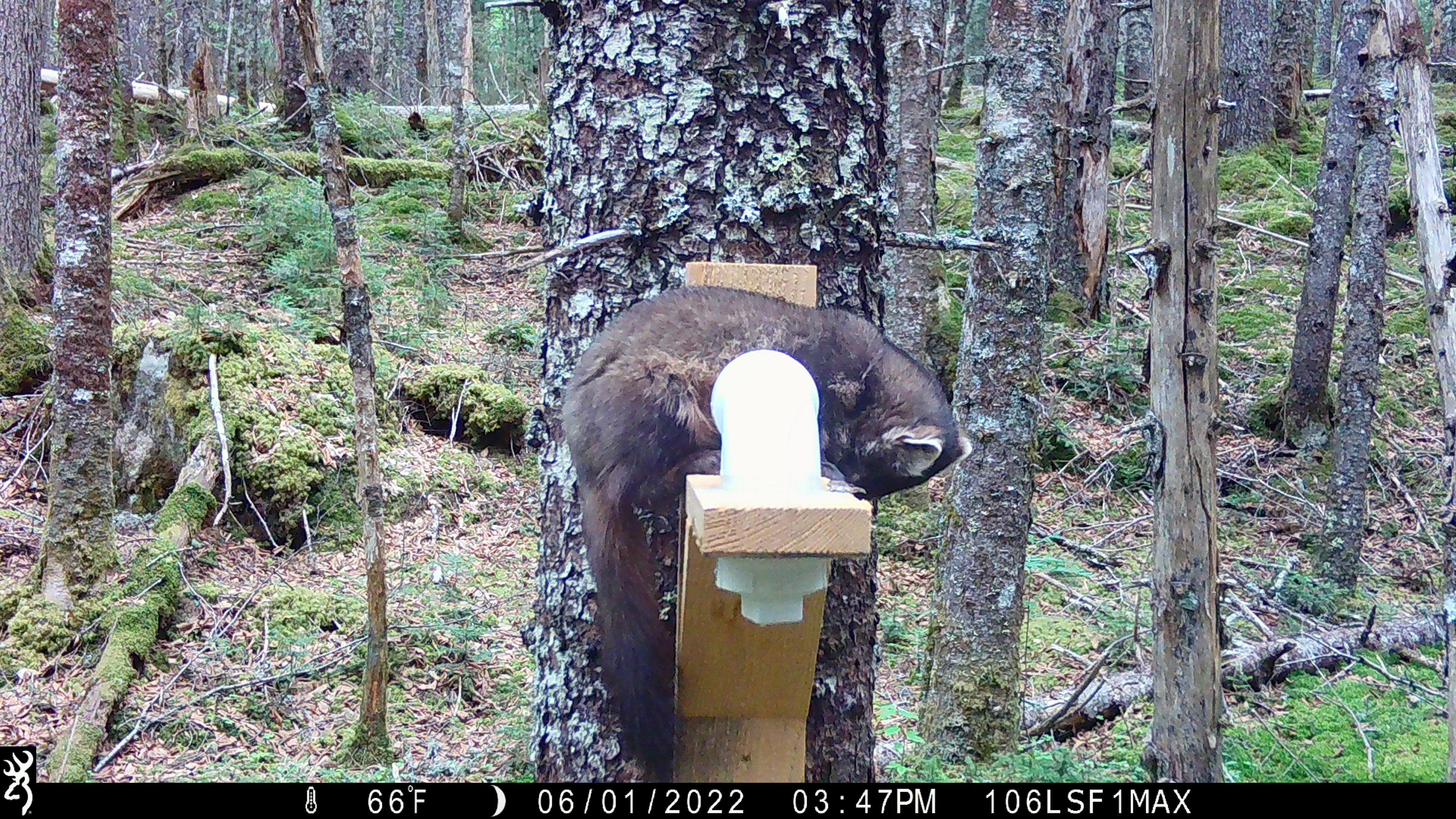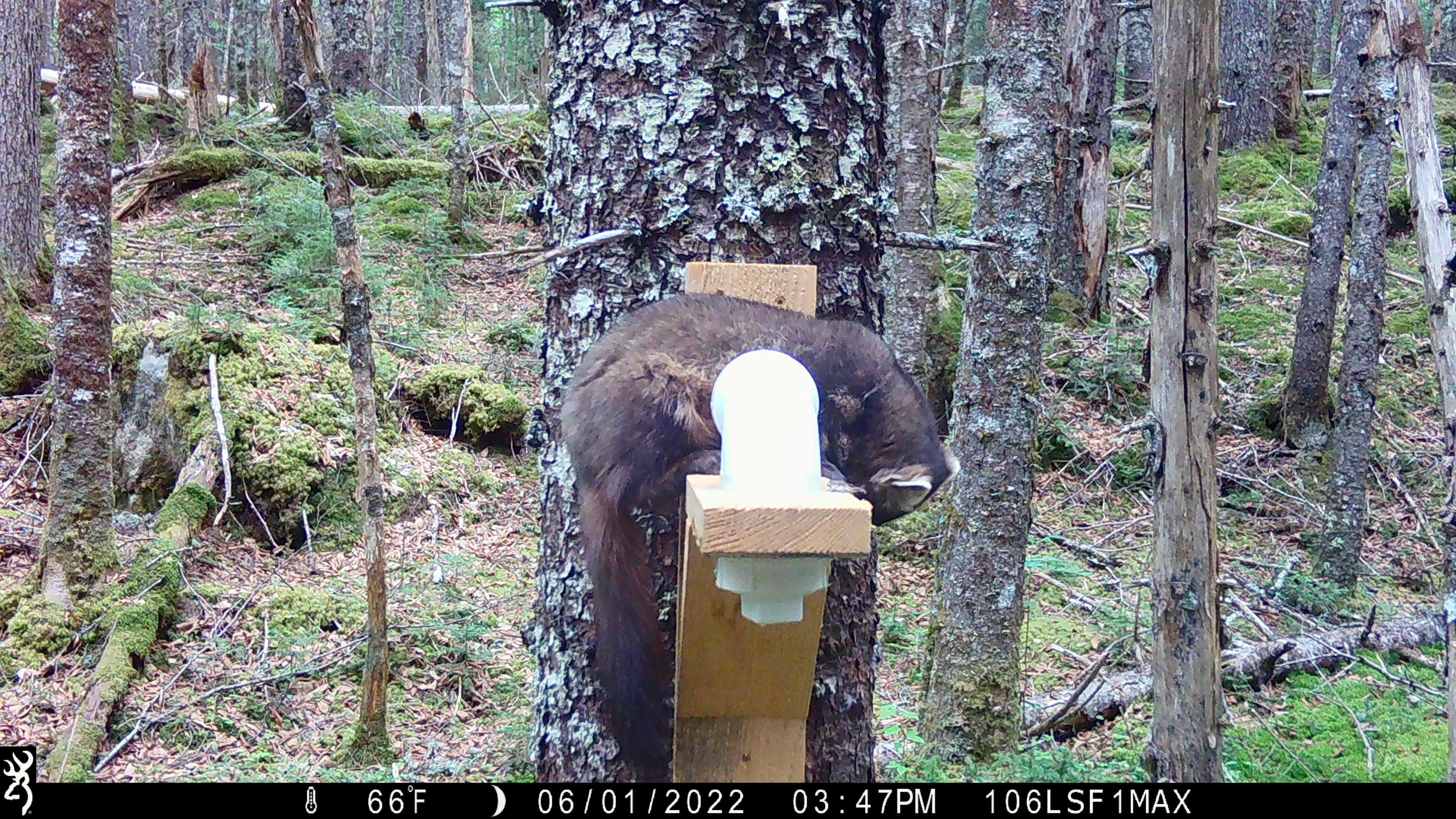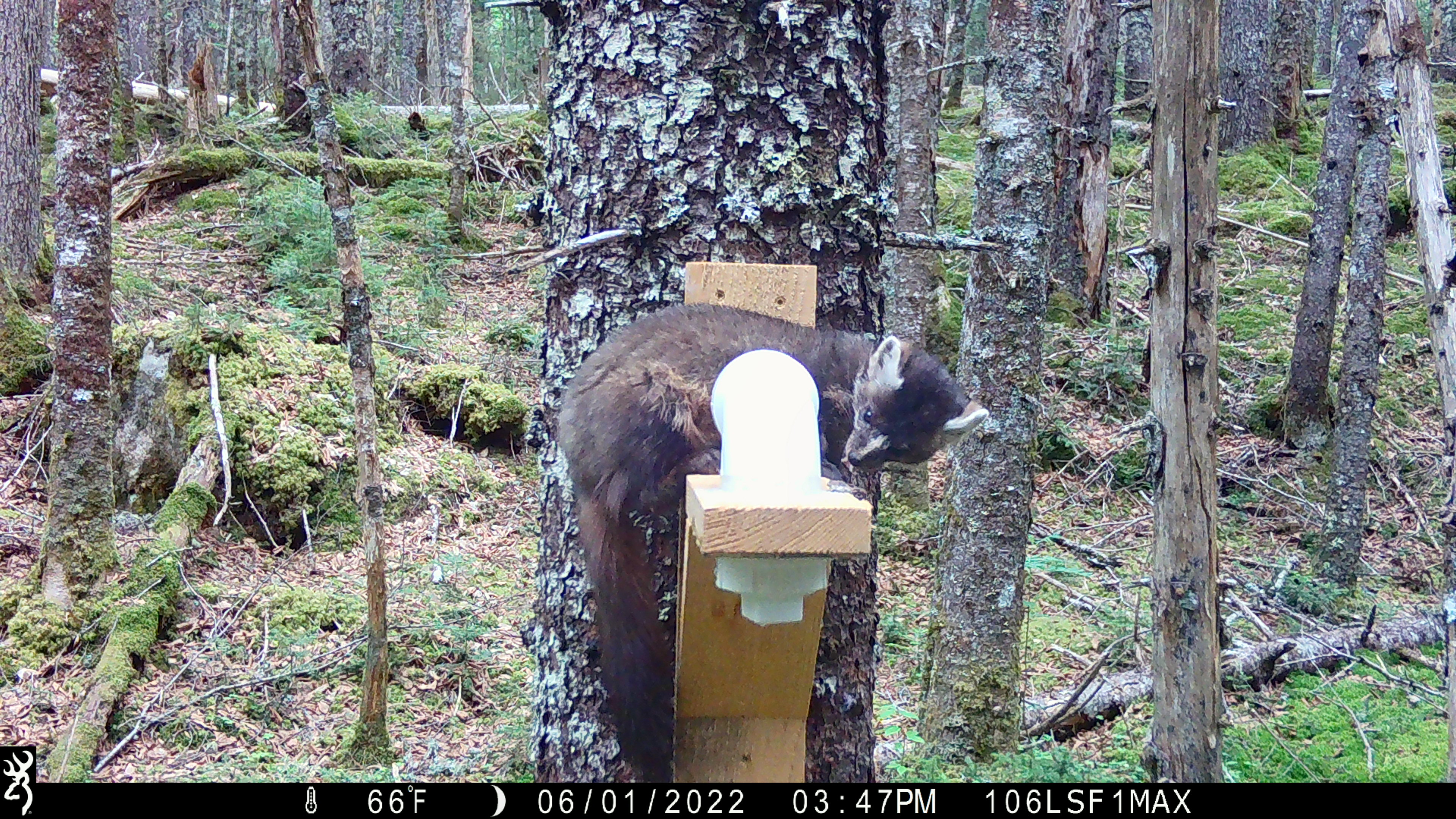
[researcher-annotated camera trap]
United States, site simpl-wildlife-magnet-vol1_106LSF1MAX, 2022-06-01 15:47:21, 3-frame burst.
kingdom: Animalia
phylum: Chordata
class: Mammalia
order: Carnivora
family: Mustelidae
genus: Martes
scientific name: Martes americana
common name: american marten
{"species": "american marten (Martes americana)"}